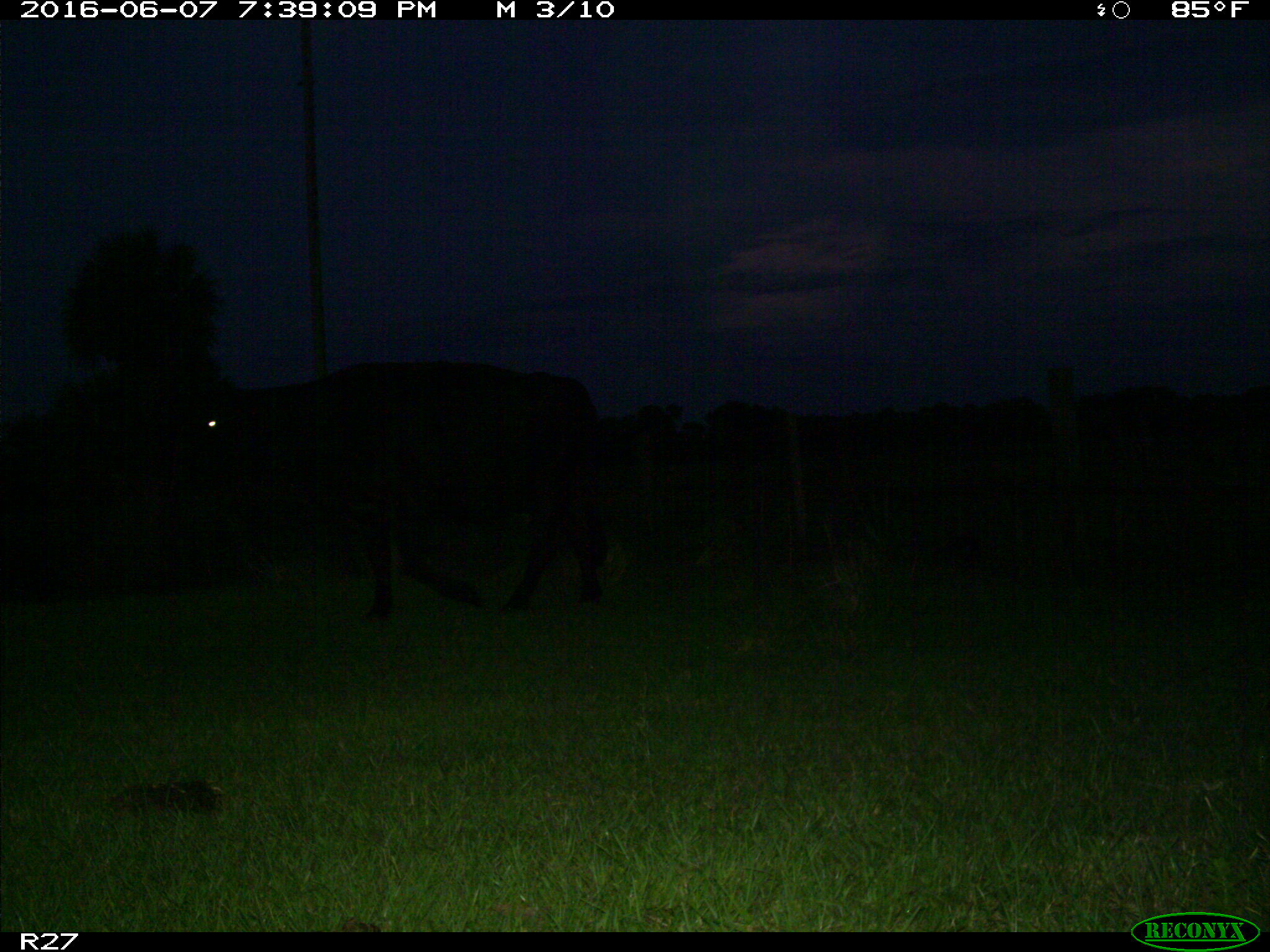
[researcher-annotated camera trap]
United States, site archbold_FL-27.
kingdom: Animalia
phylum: Chordata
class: Mammalia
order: Artiodactyla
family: Bovidae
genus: Bos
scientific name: Bos taurus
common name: domestic cow